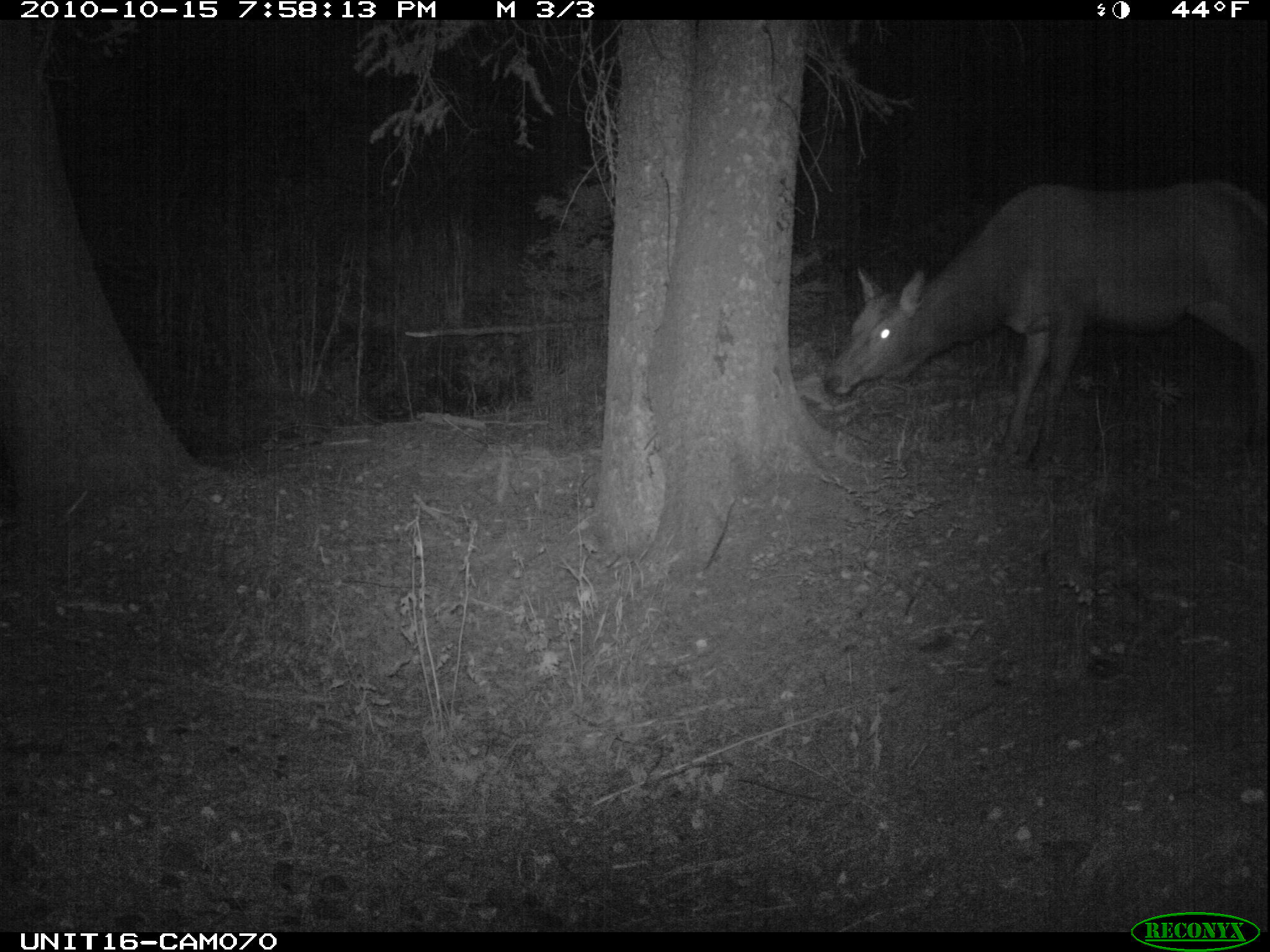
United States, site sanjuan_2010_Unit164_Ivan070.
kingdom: Animalia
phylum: Chordata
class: Mammalia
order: Artiodactyla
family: Cervidae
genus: Cervus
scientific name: Cervus elaphus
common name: red deer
Cervus elaphus (red deer).